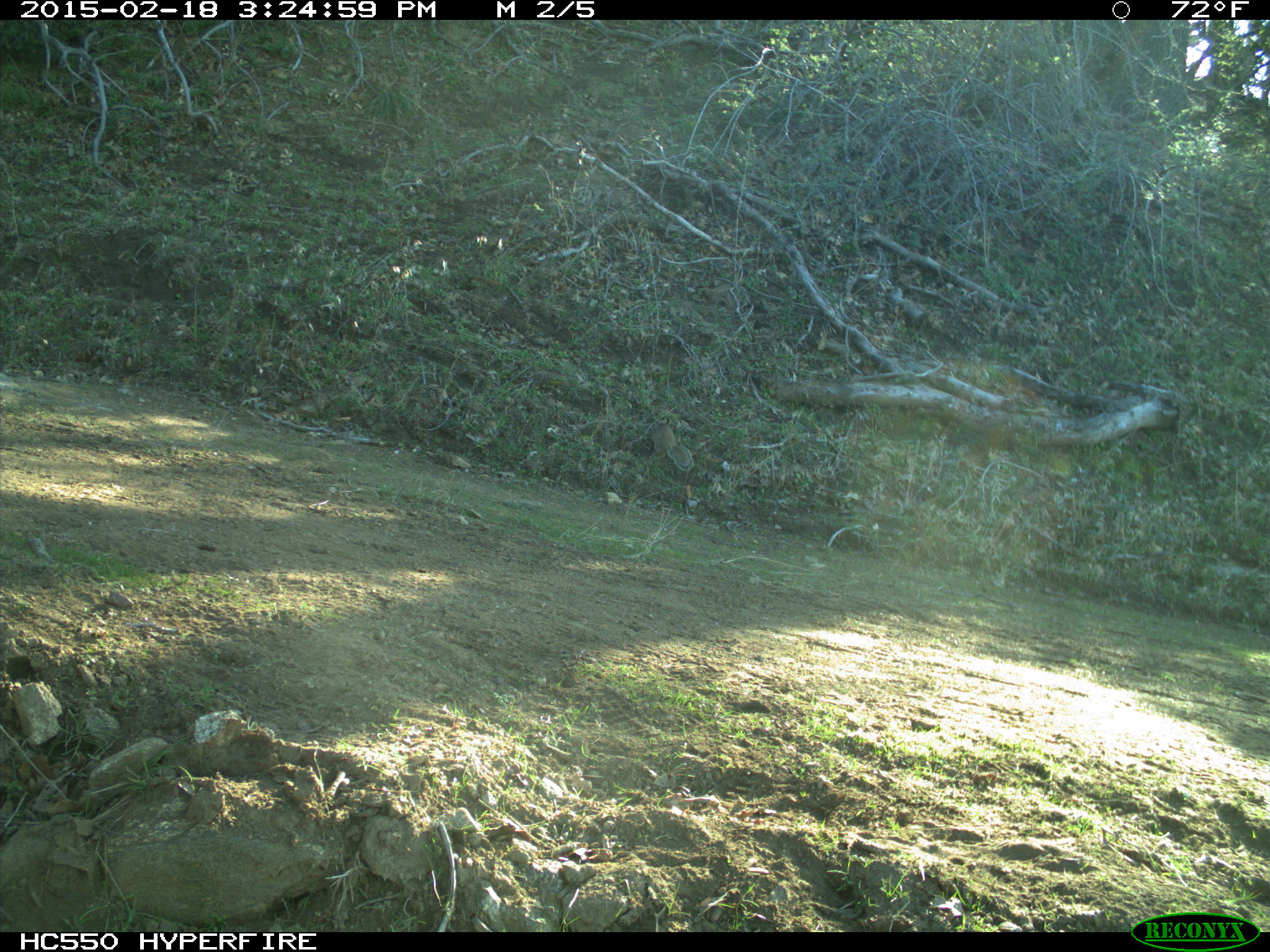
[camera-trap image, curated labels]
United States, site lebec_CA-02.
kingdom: Animalia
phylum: Chordata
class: Mammalia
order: Rodentia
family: Sciuridae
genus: Otospermophilus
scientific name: Otospermophilus beecheyi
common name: california ground squirrel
Otospermophilus beecheyi (california ground squirrel).